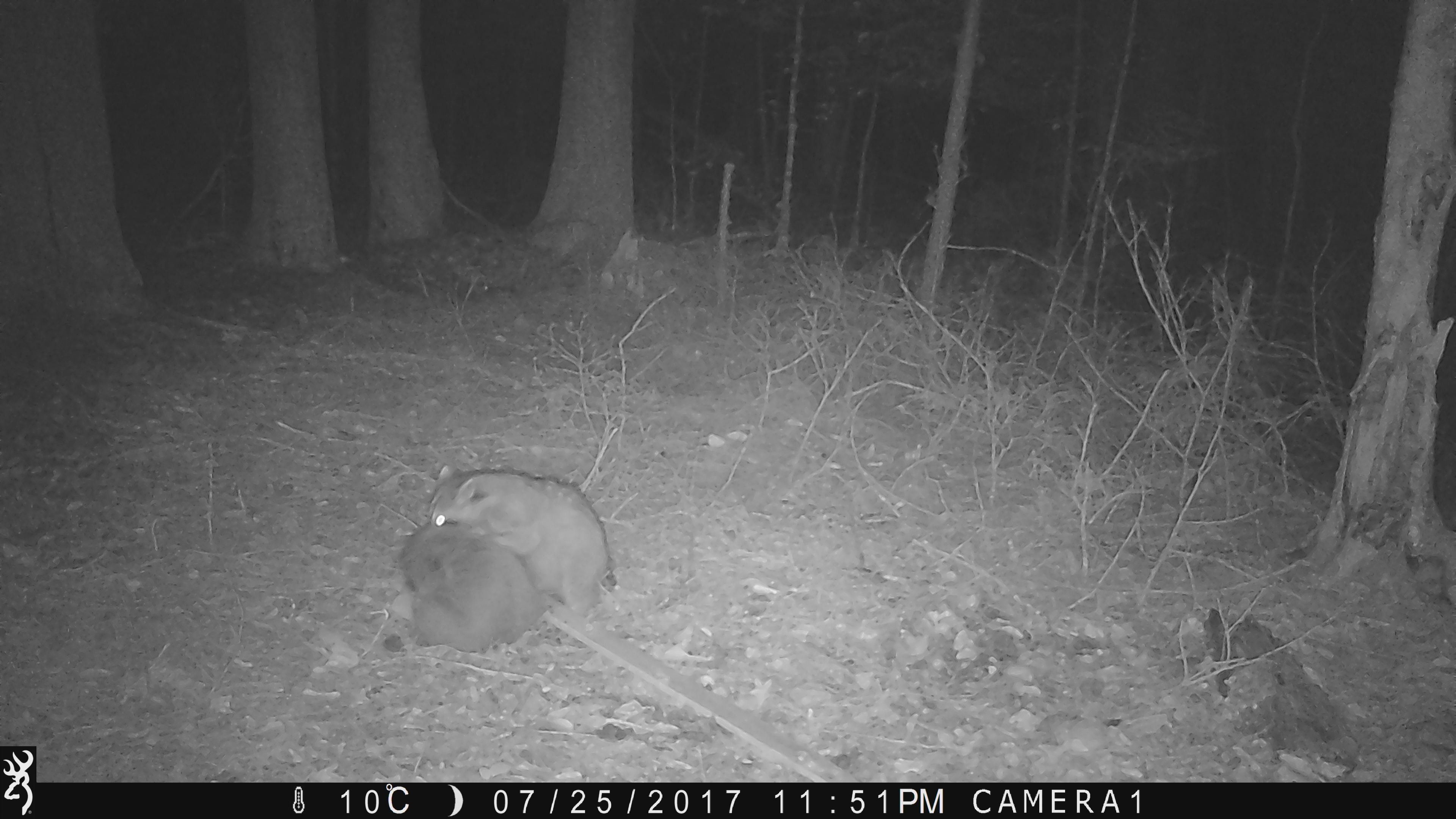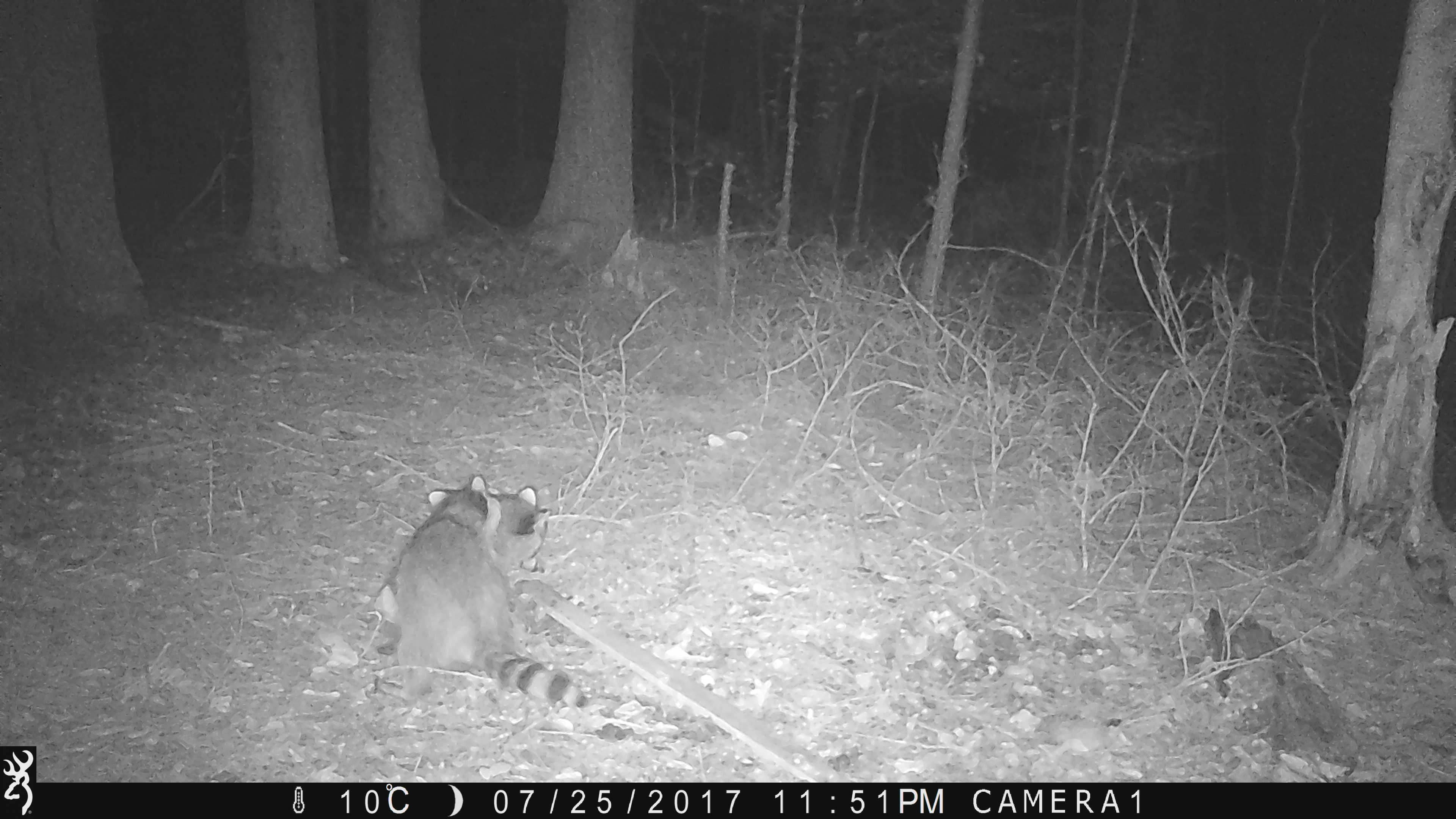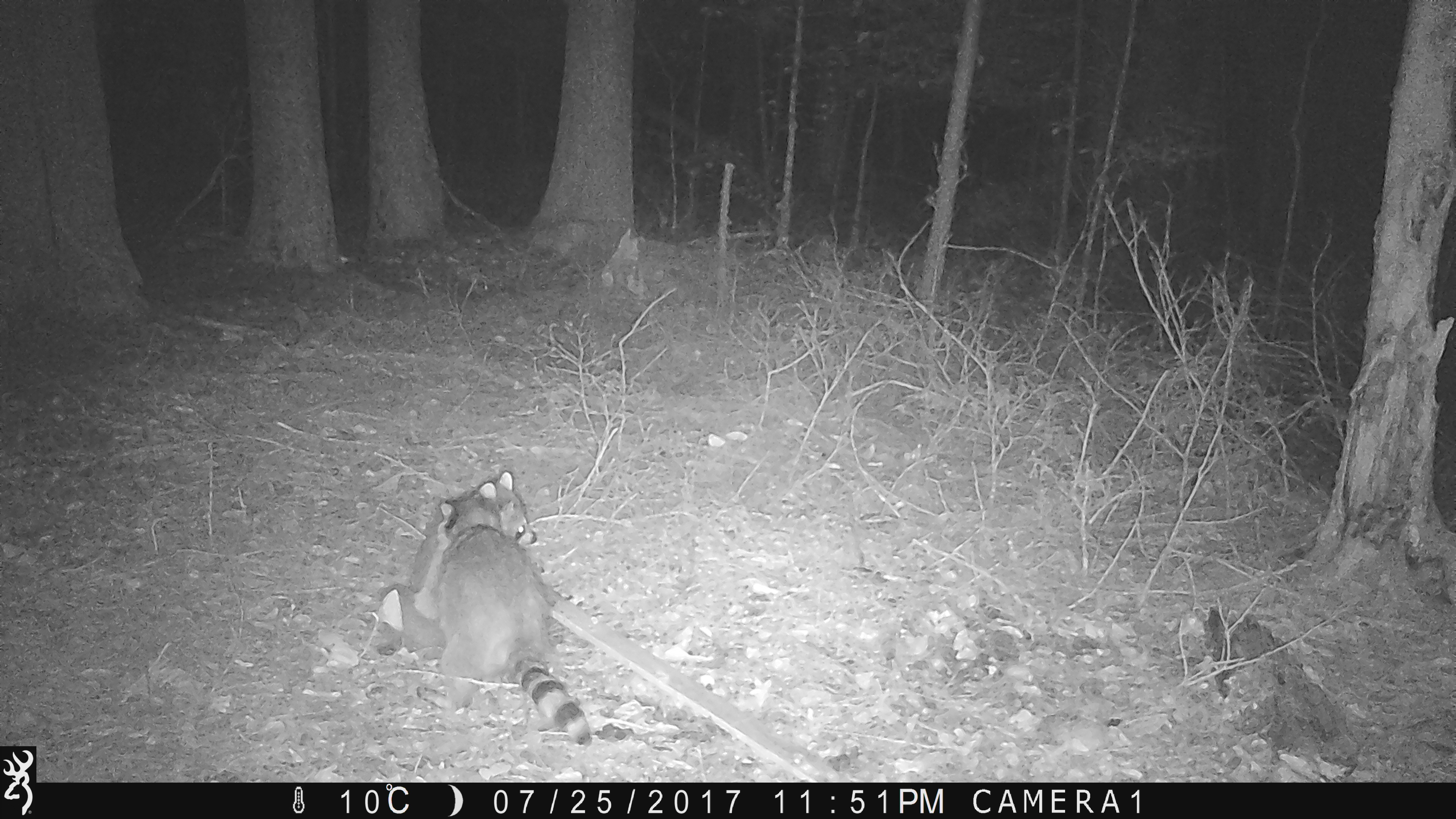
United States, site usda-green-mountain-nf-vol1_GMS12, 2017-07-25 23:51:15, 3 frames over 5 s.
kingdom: Animalia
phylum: Chordata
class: Mammalia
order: Carnivora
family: Procyonidae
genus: Procyon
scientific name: Procyon lotor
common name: raccoon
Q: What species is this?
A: Raccoon (Procyon lotor).